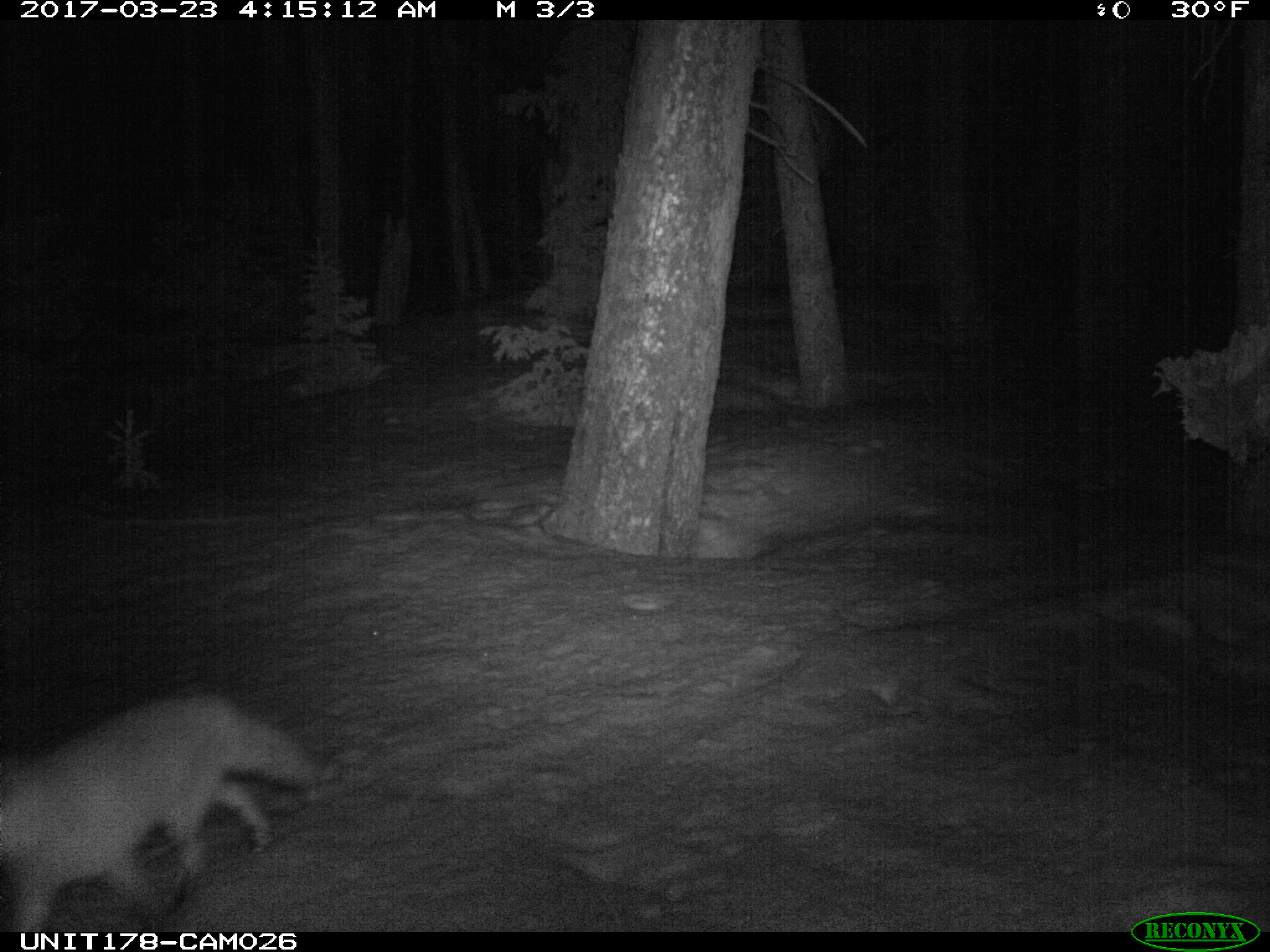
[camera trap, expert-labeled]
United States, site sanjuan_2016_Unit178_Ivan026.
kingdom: Animalia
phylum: Chordata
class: Mammalia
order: Carnivora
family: Canidae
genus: Vulpes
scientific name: Vulpes vulpes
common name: red fox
Vulpes vulpes (red fox).